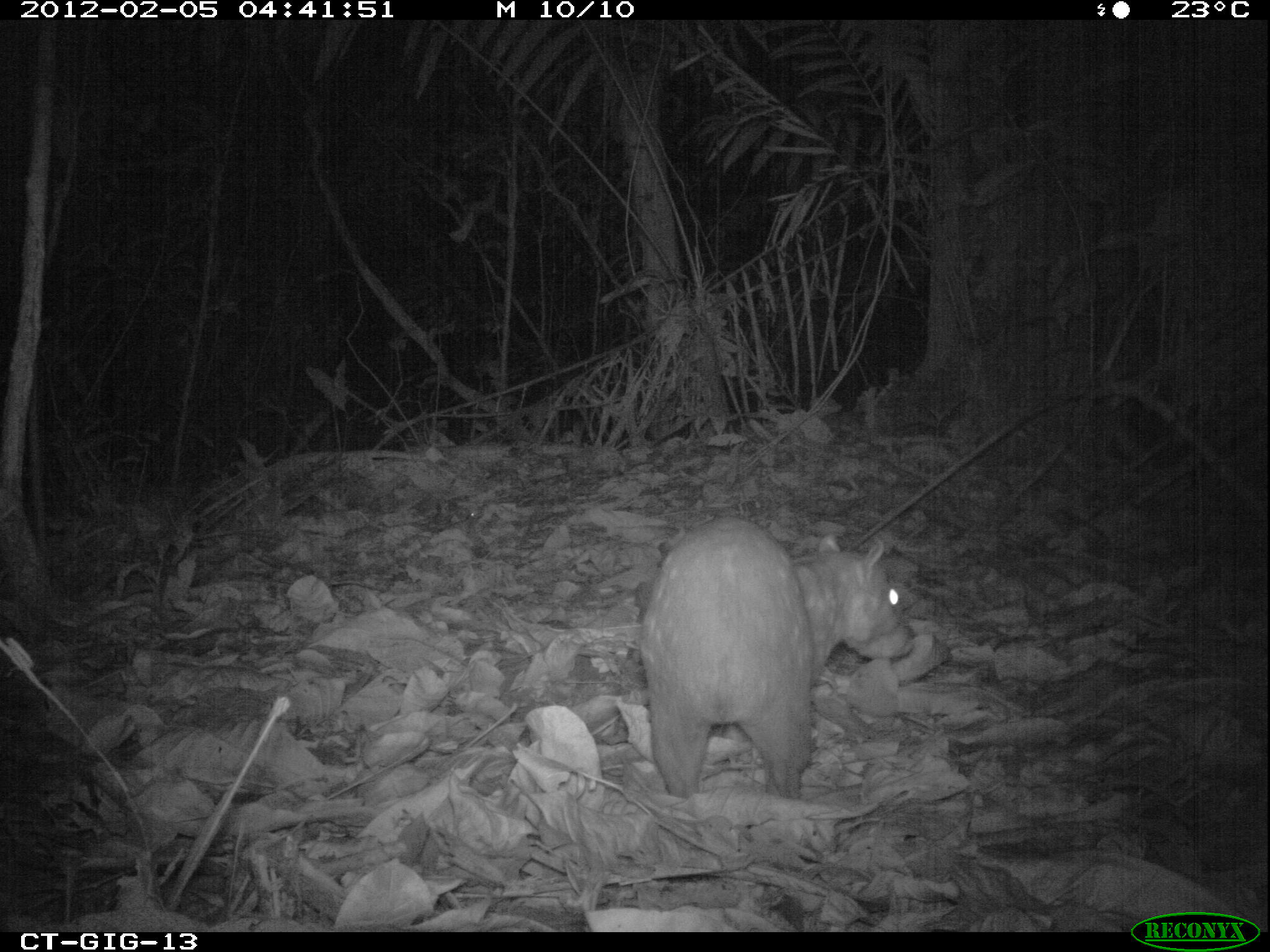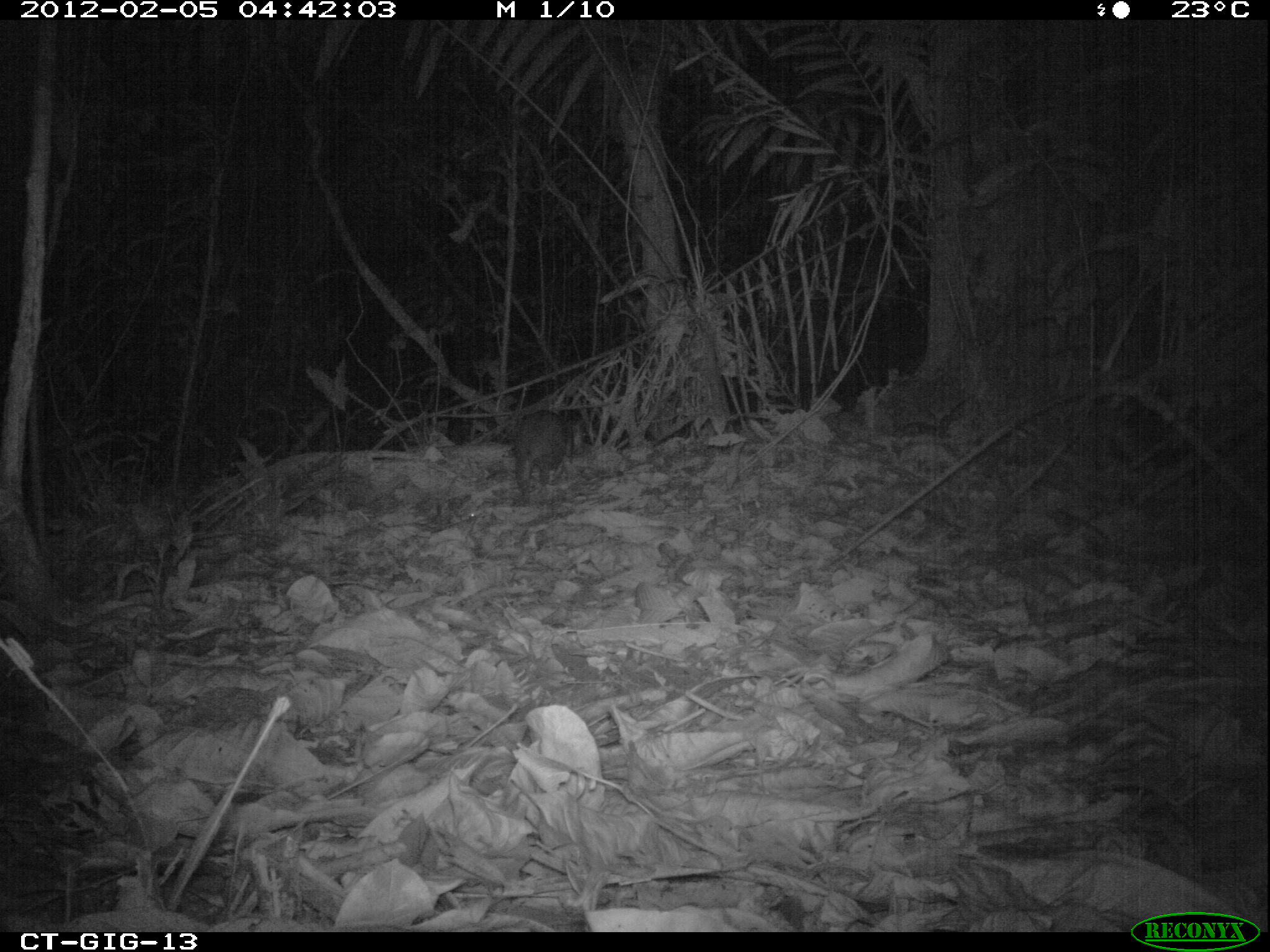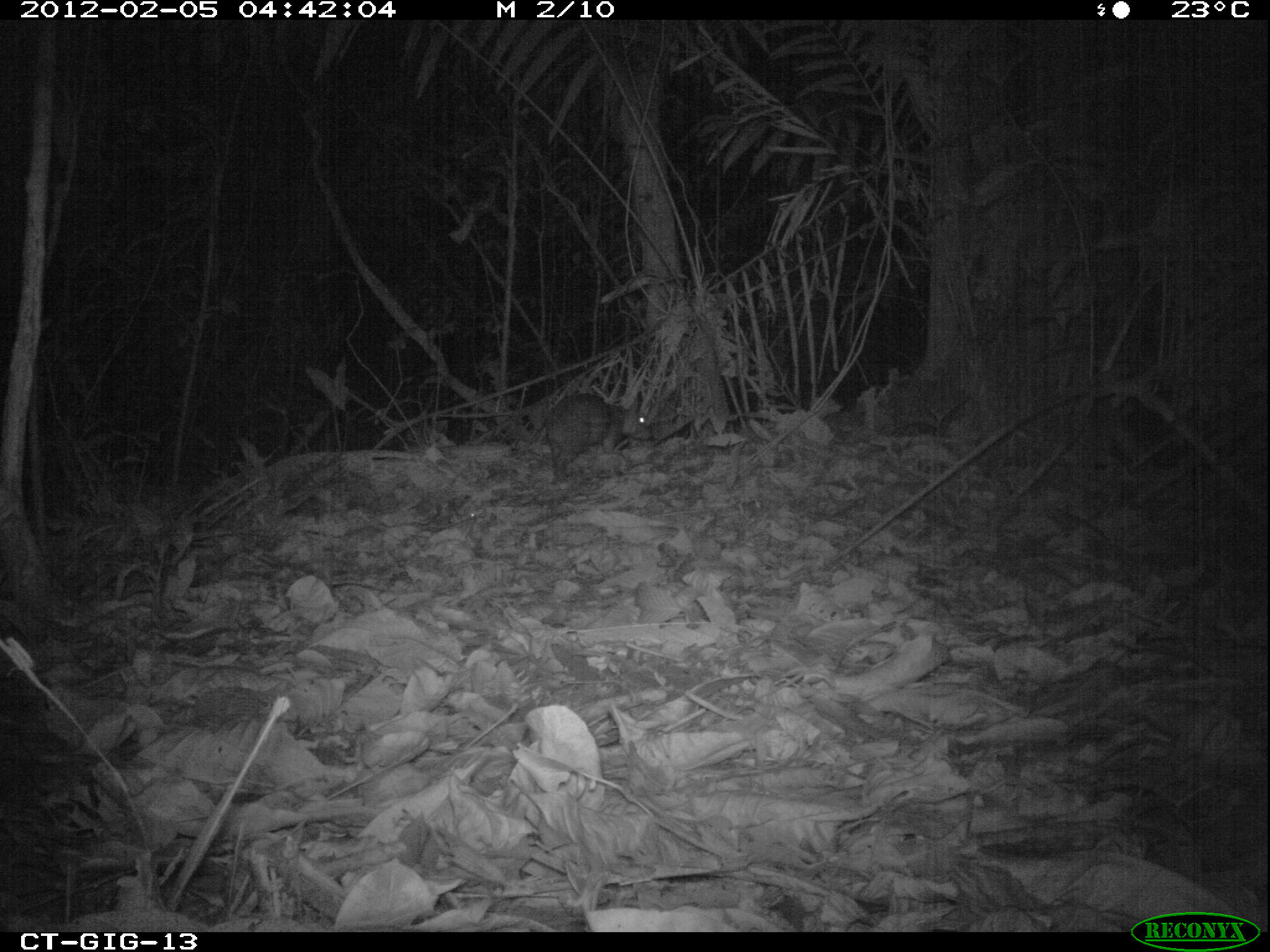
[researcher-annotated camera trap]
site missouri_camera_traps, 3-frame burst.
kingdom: Animalia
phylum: Chordata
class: Mammalia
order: Rodentia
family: Cuniculidae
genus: Cuniculus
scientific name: Cuniculus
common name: paca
Paca (Cuniculus). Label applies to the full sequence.